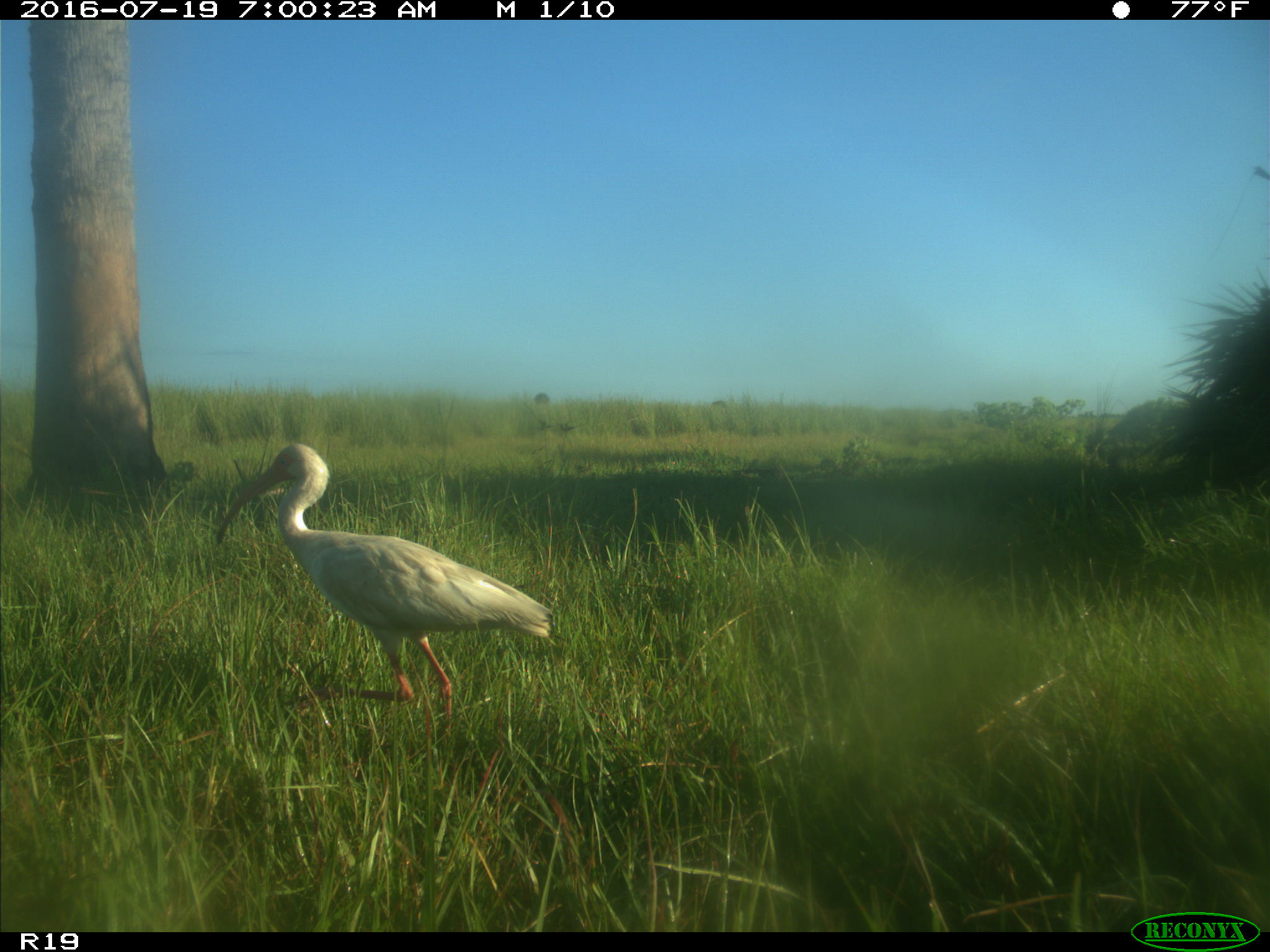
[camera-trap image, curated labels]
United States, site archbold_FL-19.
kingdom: Animalia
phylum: Chordata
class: Aves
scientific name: Aves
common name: birds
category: unidentified bird